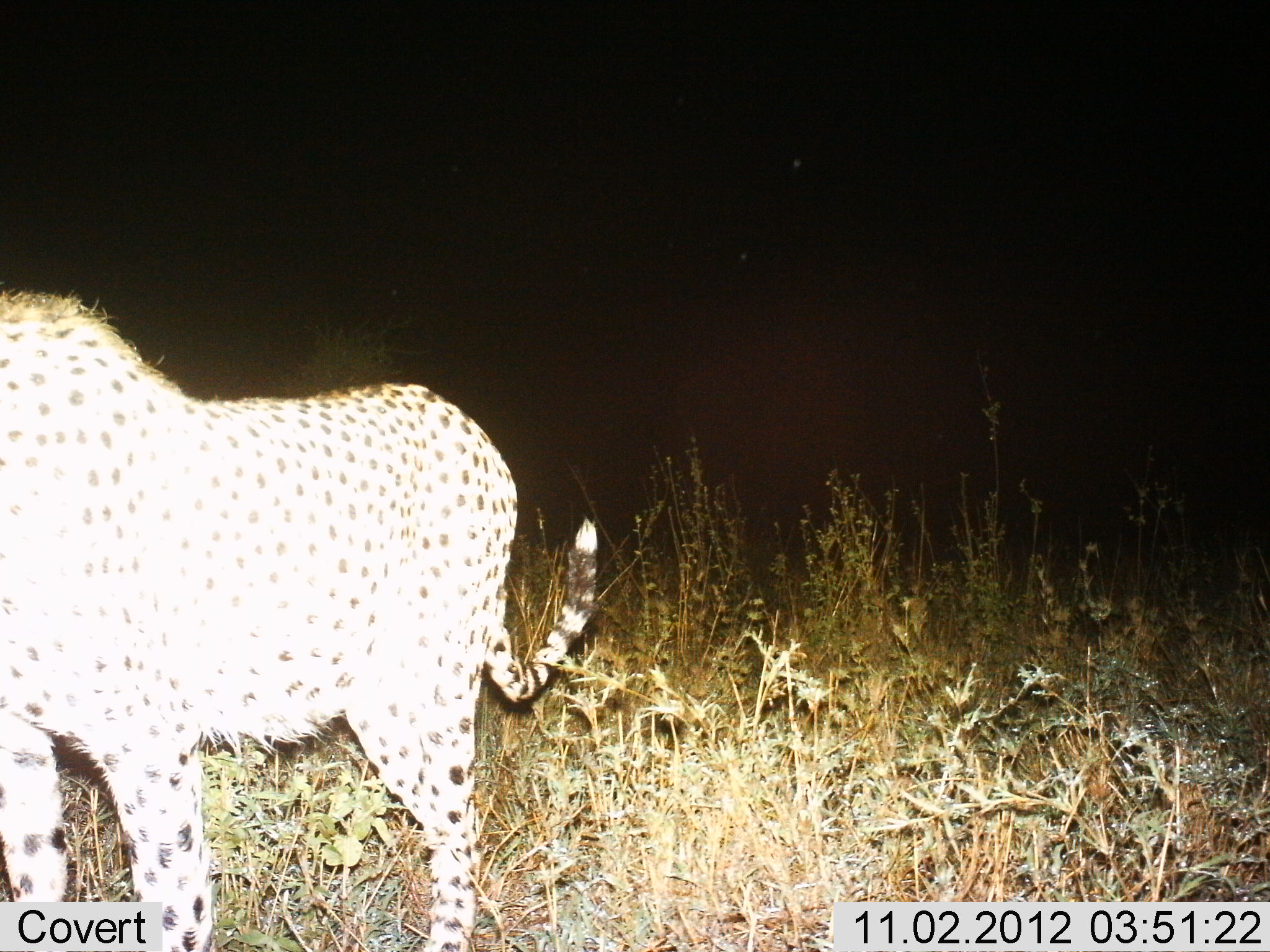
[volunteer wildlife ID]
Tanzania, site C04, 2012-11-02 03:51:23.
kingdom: Animalia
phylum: Chordata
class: Mammalia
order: Carnivora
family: Felidae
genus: Acinonyx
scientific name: Acinonyx jubatus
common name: cheetah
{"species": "cheetah (Acinonyx jubatus)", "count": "1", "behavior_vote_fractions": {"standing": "90%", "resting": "0%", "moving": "20%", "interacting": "0%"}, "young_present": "0%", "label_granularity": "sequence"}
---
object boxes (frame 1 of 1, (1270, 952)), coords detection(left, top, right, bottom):
animal: detection(0, 292, 599, 952)